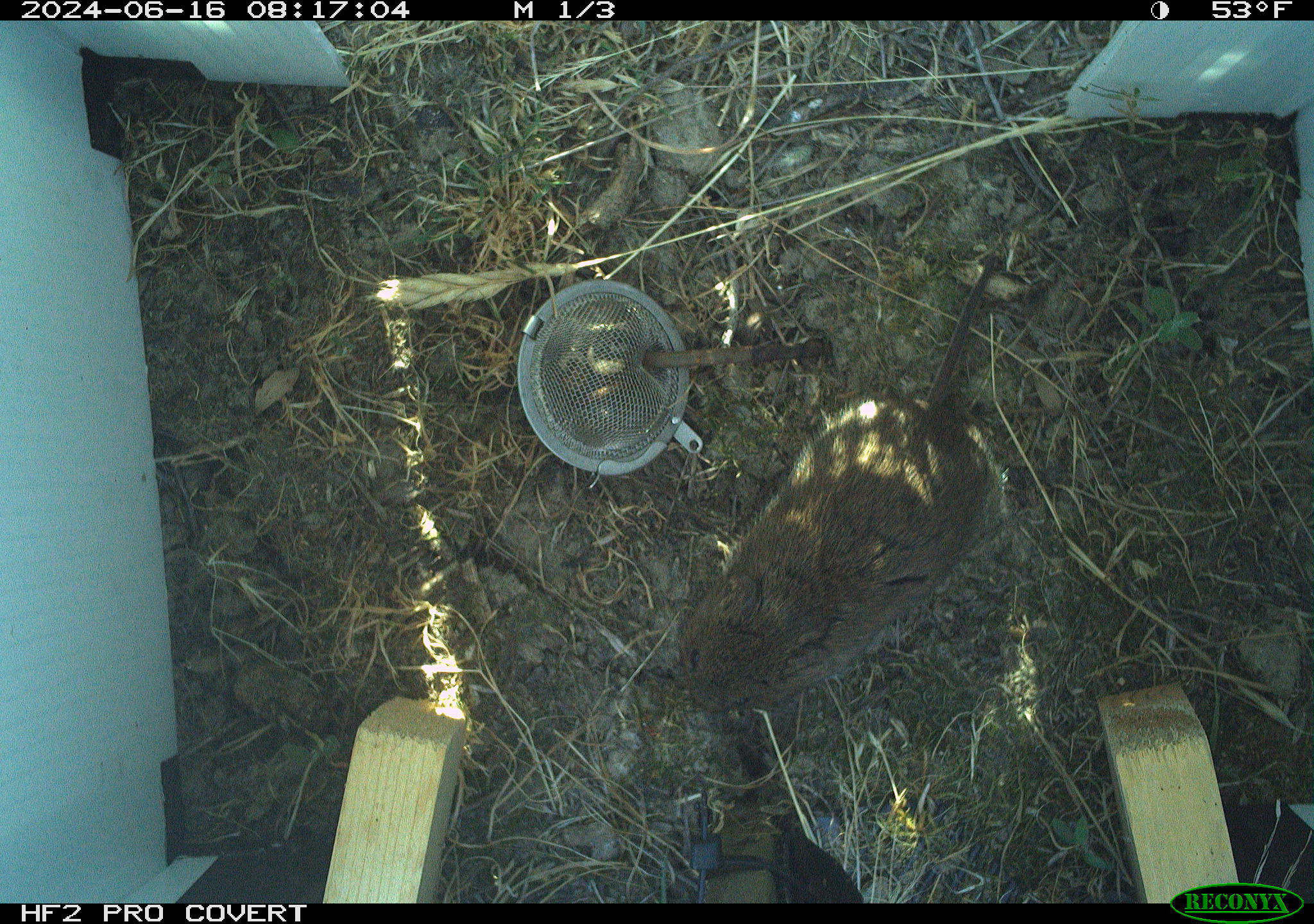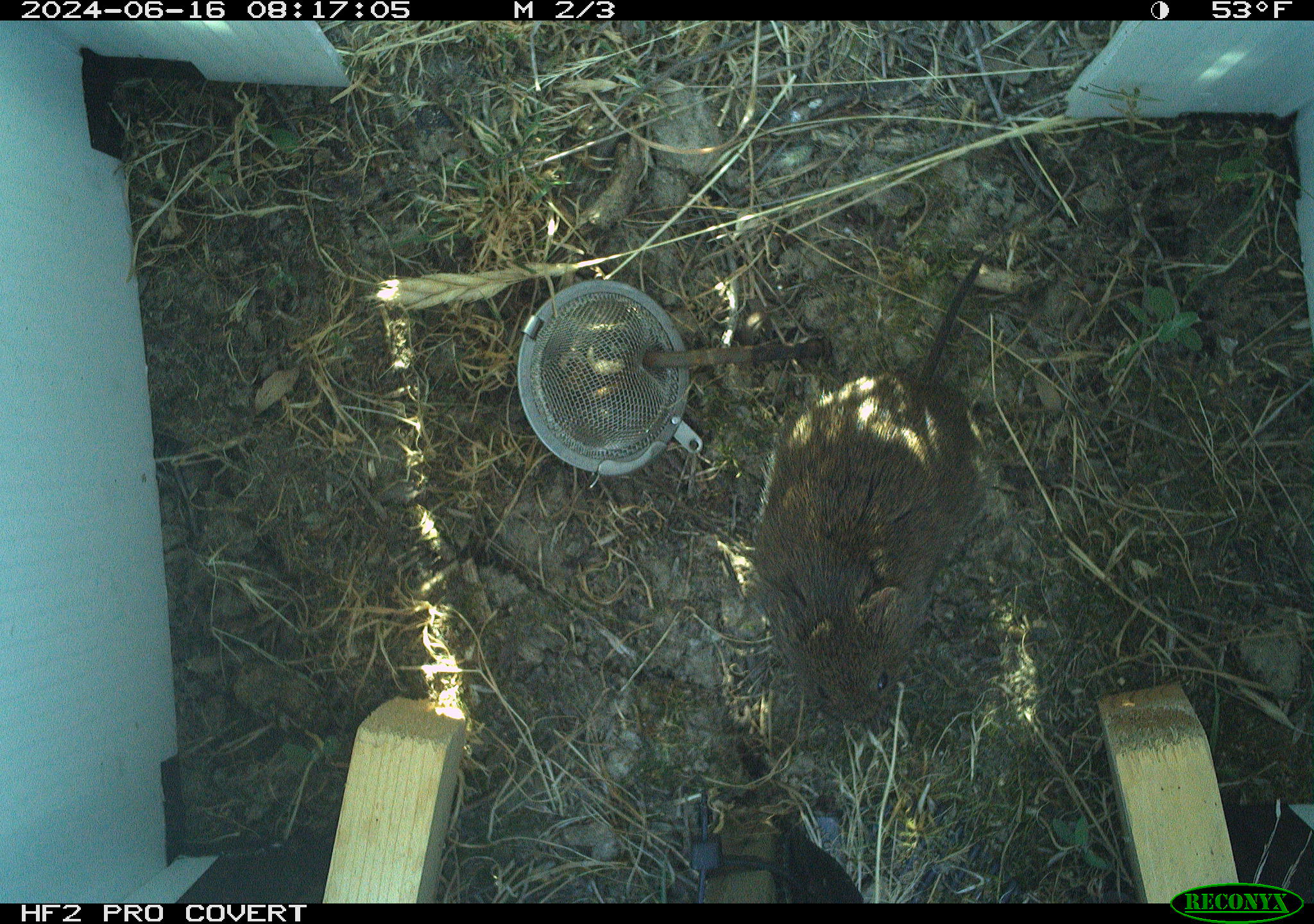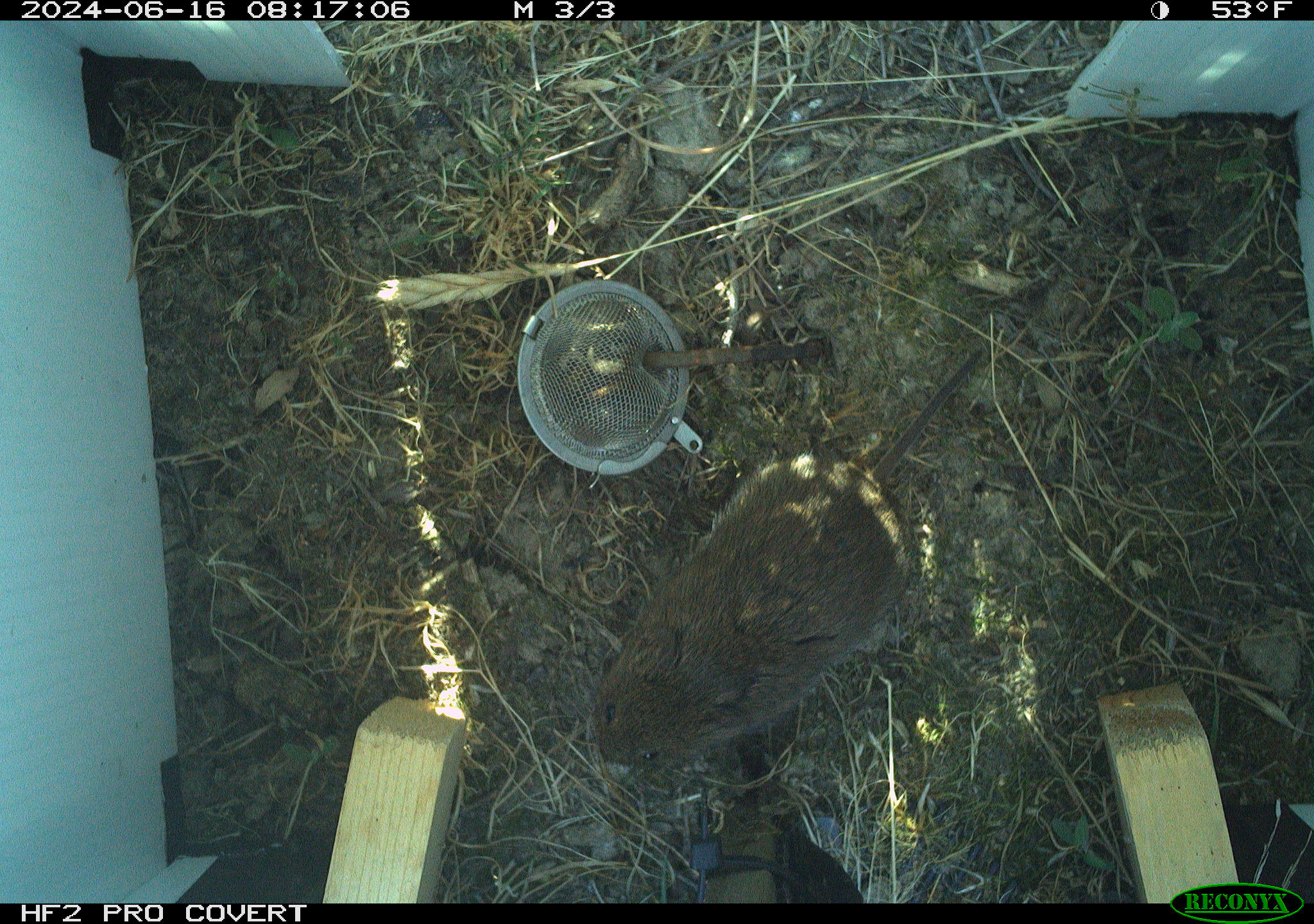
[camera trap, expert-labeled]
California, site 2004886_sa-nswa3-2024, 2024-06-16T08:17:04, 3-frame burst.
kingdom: Animalia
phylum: Chordata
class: Mammalia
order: Rodentia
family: Cricetidae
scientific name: Arvicolinae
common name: voles, lemmings, and muskrats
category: arvicolinae subfamily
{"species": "arvicolinae subfamily (voles, lemmings, and muskrats) (Arvicolinae)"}